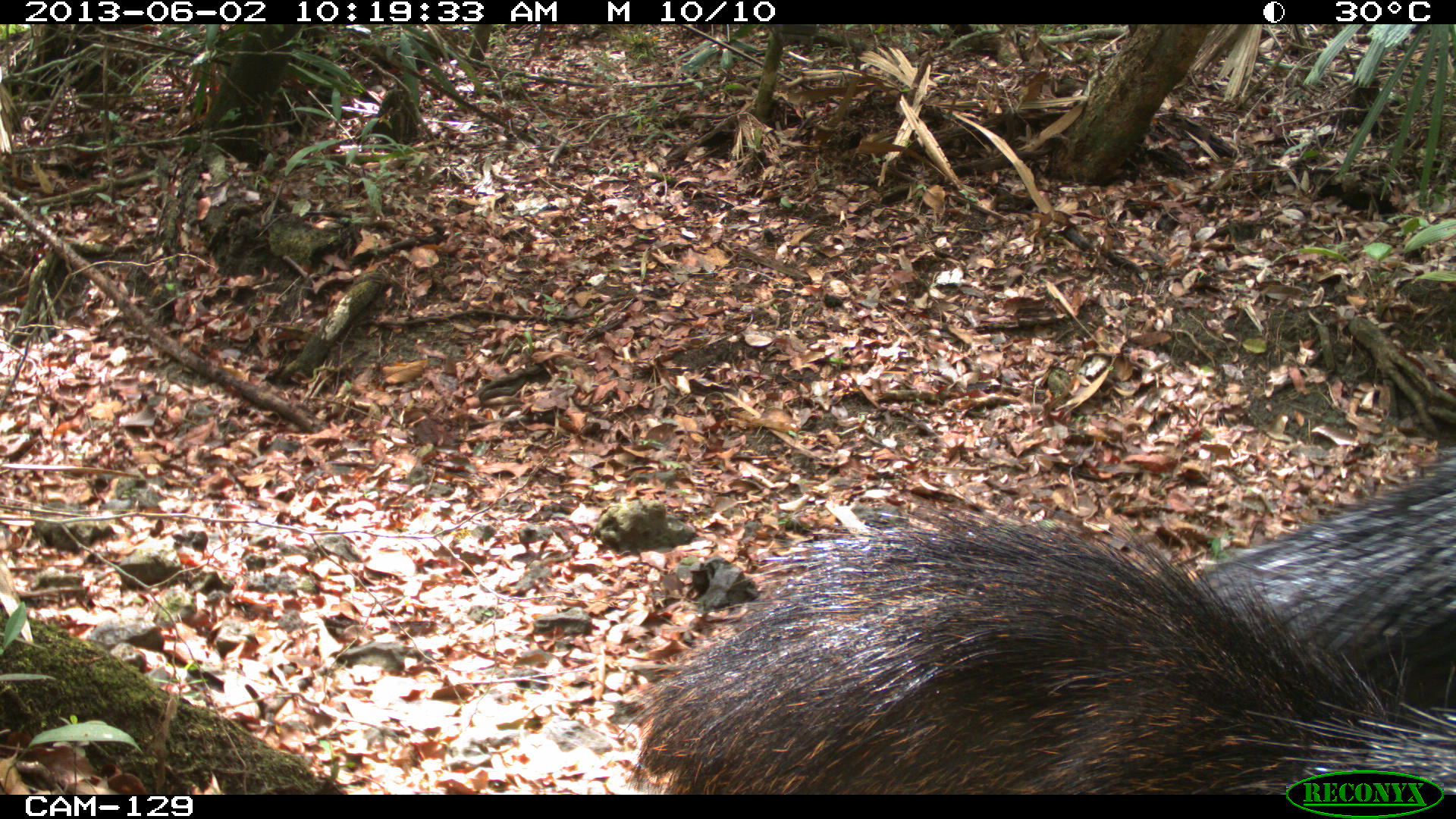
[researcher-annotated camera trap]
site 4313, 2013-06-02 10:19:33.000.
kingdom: Animalia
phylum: Chordata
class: Mammalia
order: Artiodactyla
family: Tayassuidae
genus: Tayassu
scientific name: Tayassu pecari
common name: white-lipped peccary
Tayassu pecari (white-lipped peccary), count 2.